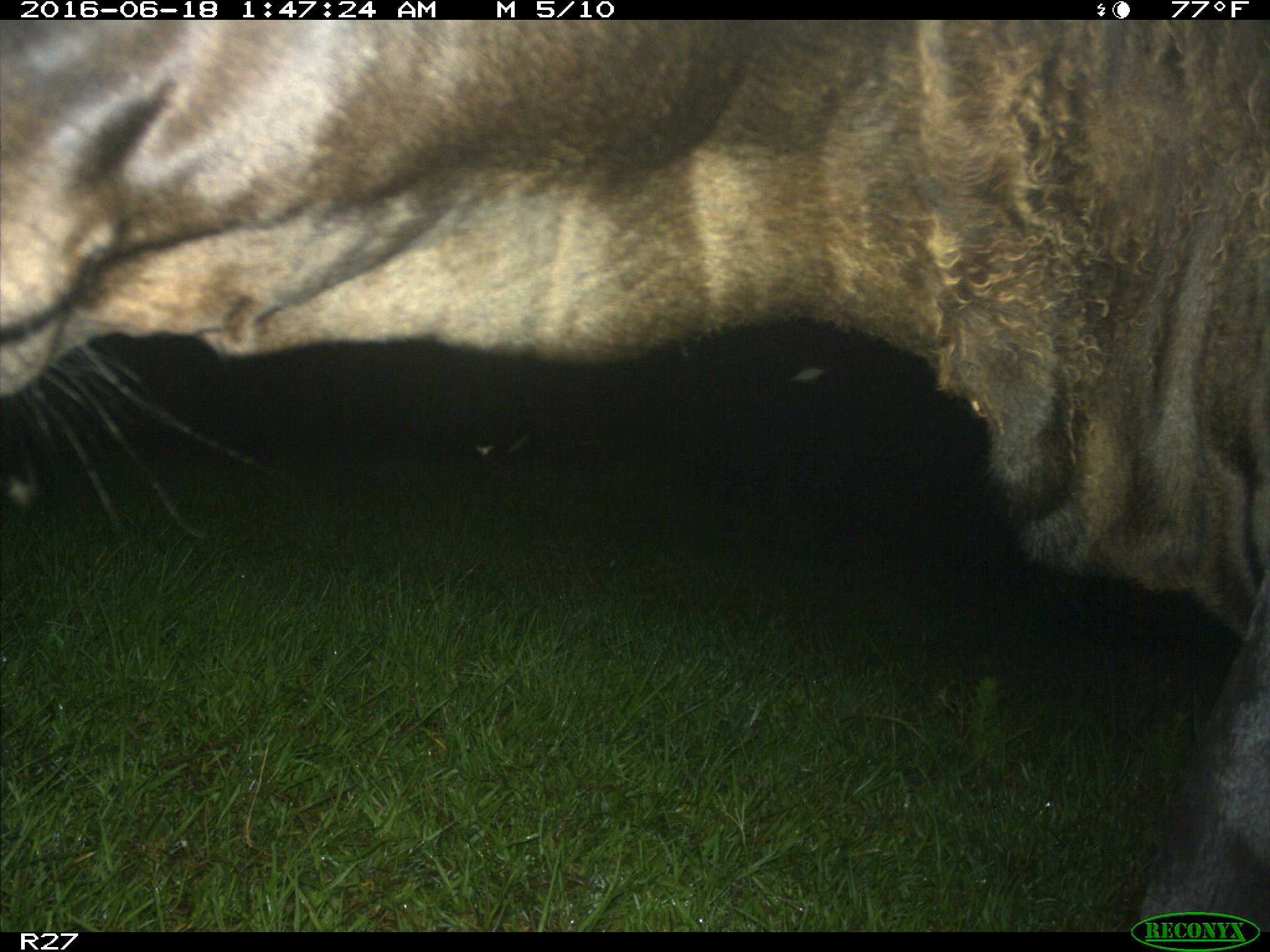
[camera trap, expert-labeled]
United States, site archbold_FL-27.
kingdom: Animalia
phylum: Chordata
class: Mammalia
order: Artiodactyla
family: Bovidae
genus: Bos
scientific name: Bos taurus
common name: domestic cow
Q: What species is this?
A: Bos taurus (domestic cow).